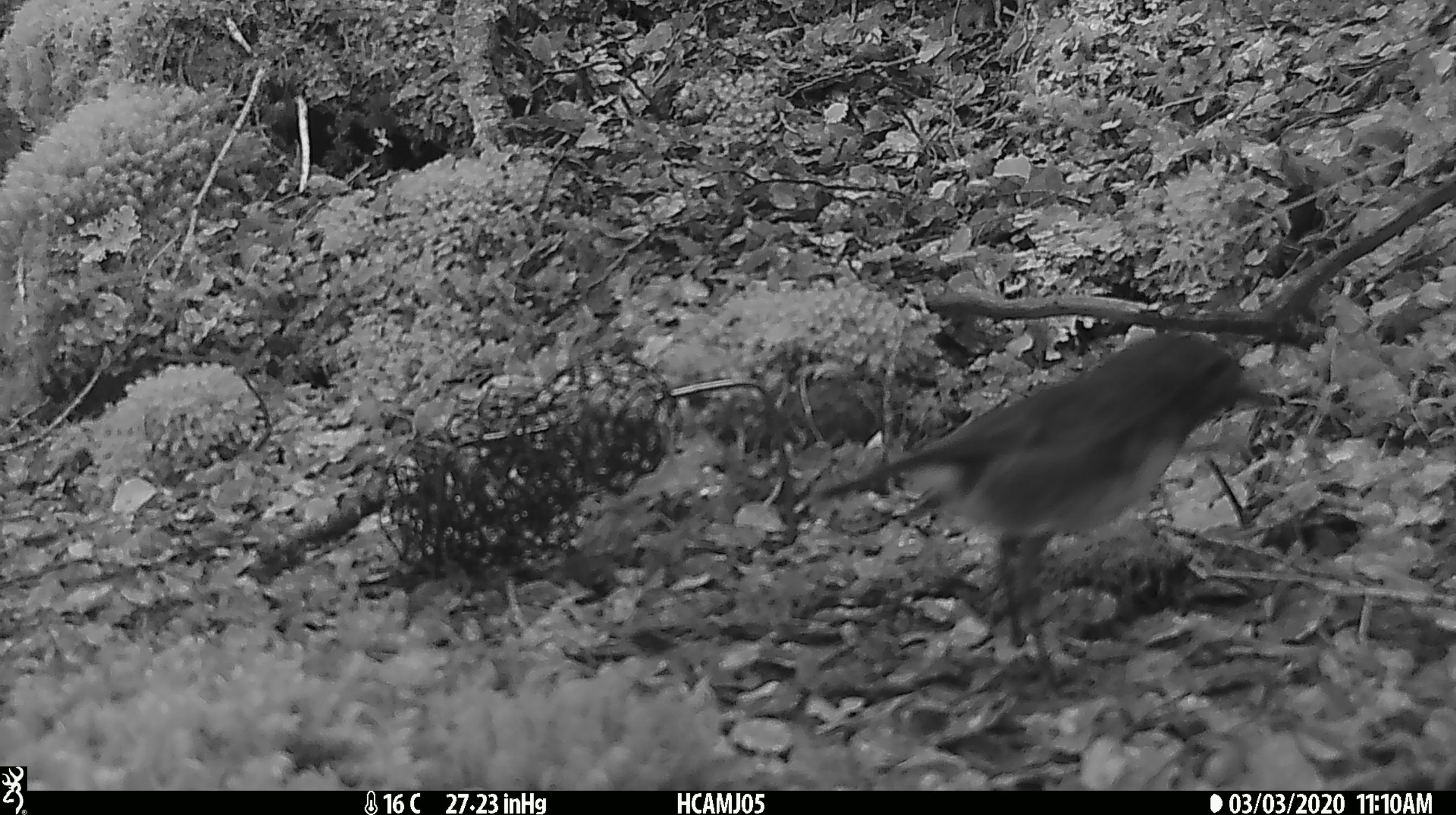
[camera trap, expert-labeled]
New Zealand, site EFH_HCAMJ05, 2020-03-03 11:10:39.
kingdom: Animalia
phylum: Chordata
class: Aves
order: Passeriformes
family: Petroicidae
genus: Petroica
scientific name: Petroica australis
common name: new zealand robin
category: robin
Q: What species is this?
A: Robin (new zealand robin) (Petroica australis).